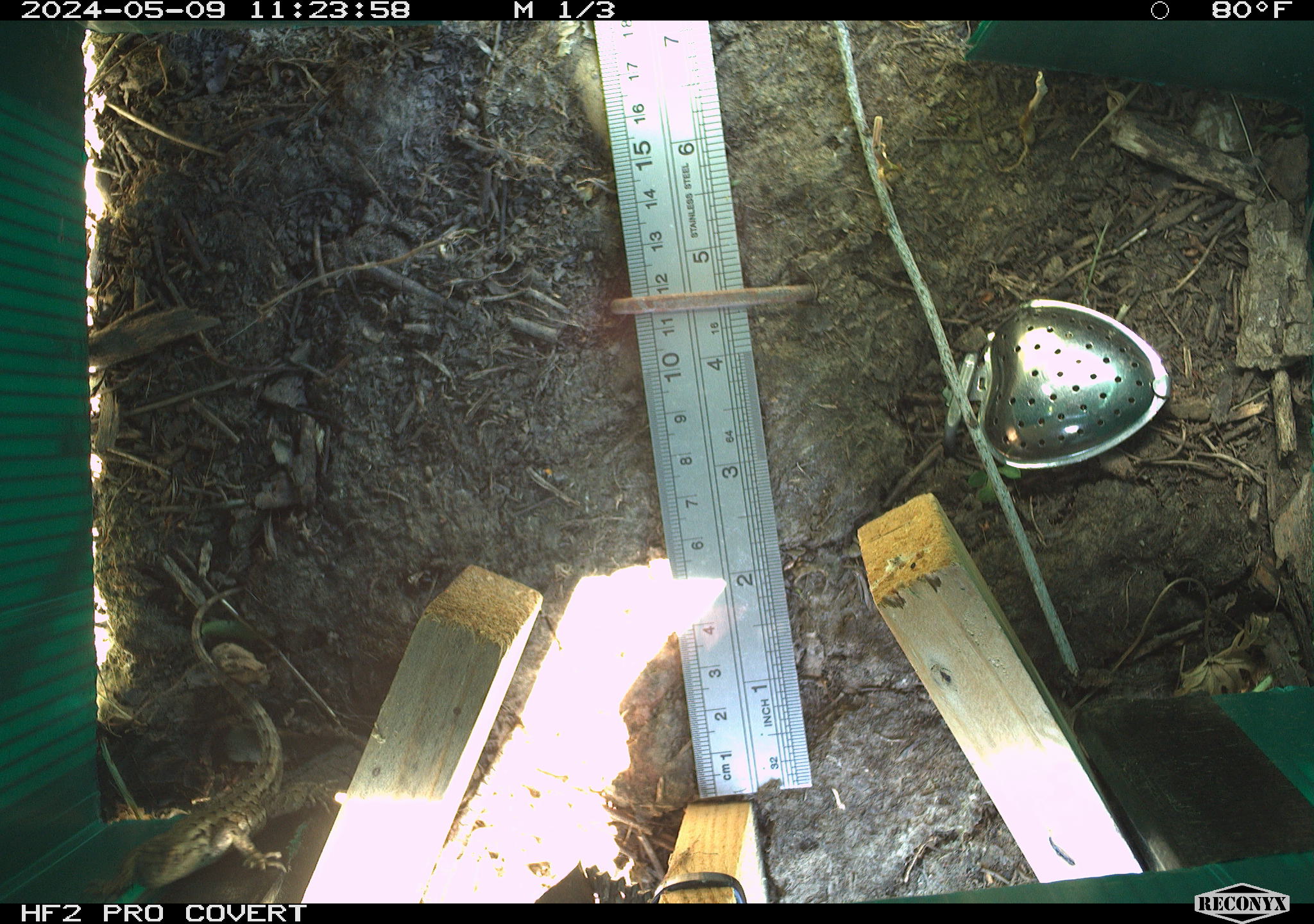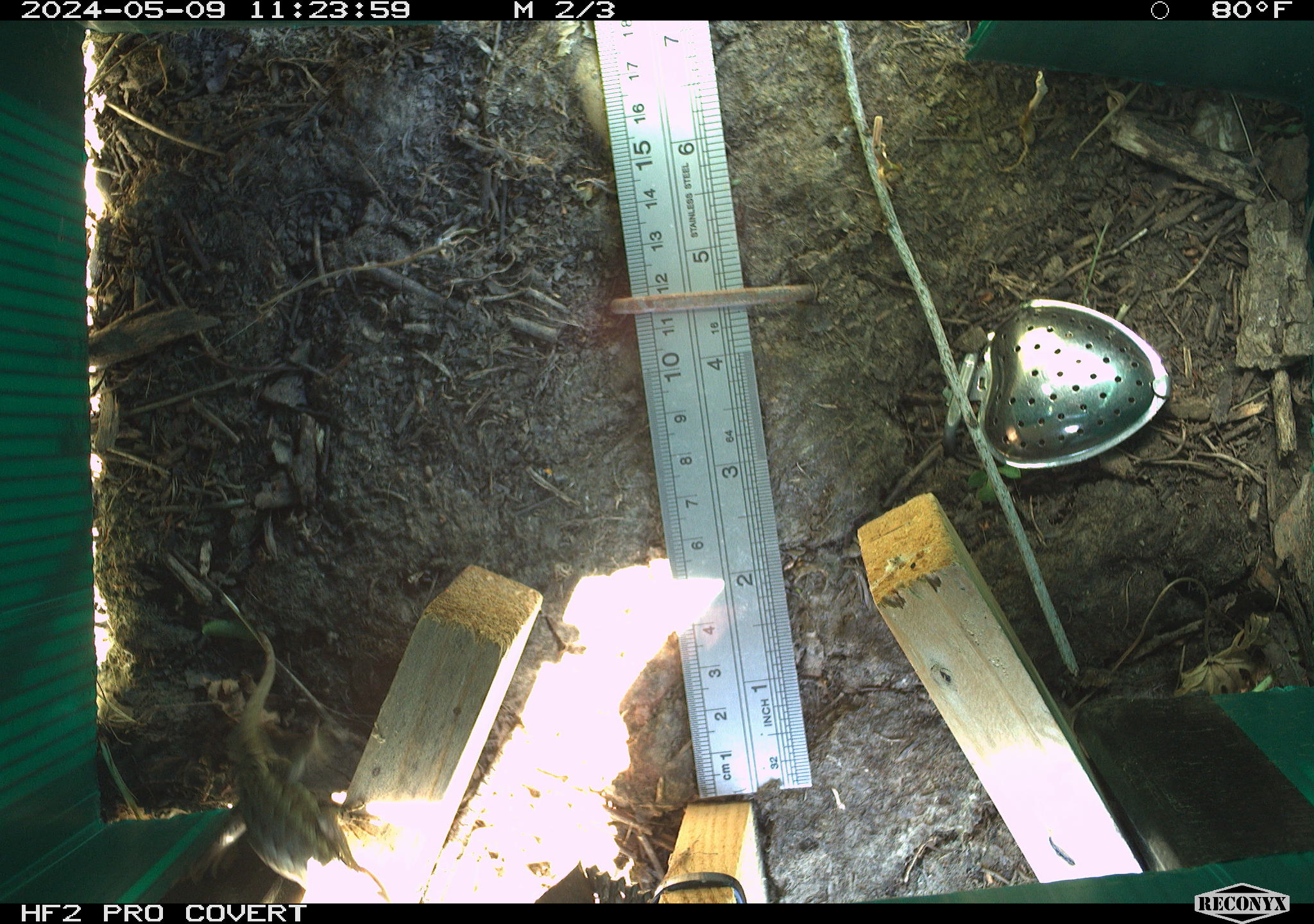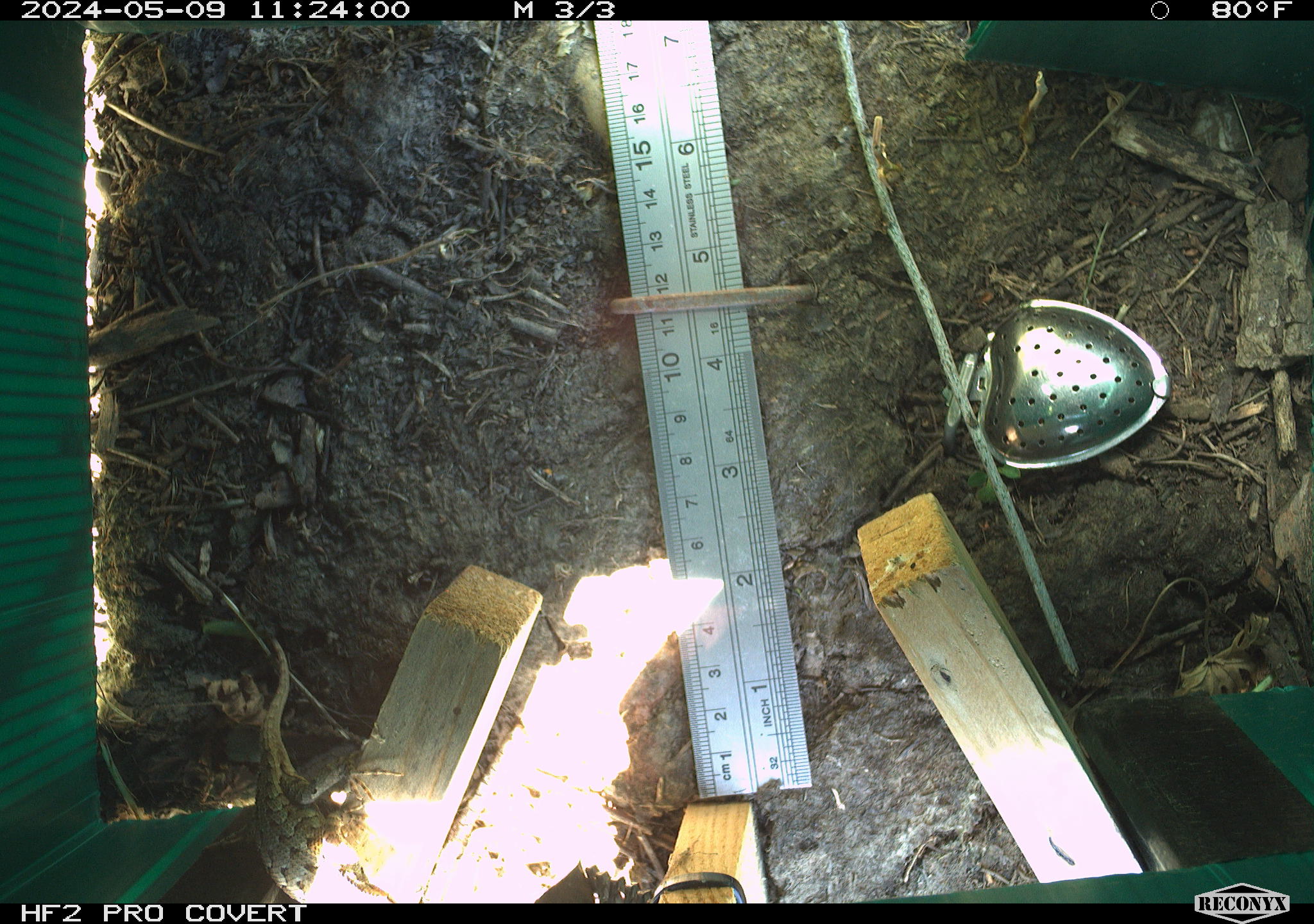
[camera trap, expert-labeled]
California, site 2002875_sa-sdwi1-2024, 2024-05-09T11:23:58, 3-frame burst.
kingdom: Animalia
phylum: Chordata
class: Reptilia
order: Squamata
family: Phrynosomatidae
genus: Sceloporus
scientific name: Sceloporus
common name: spiny lizards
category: sceloporus species